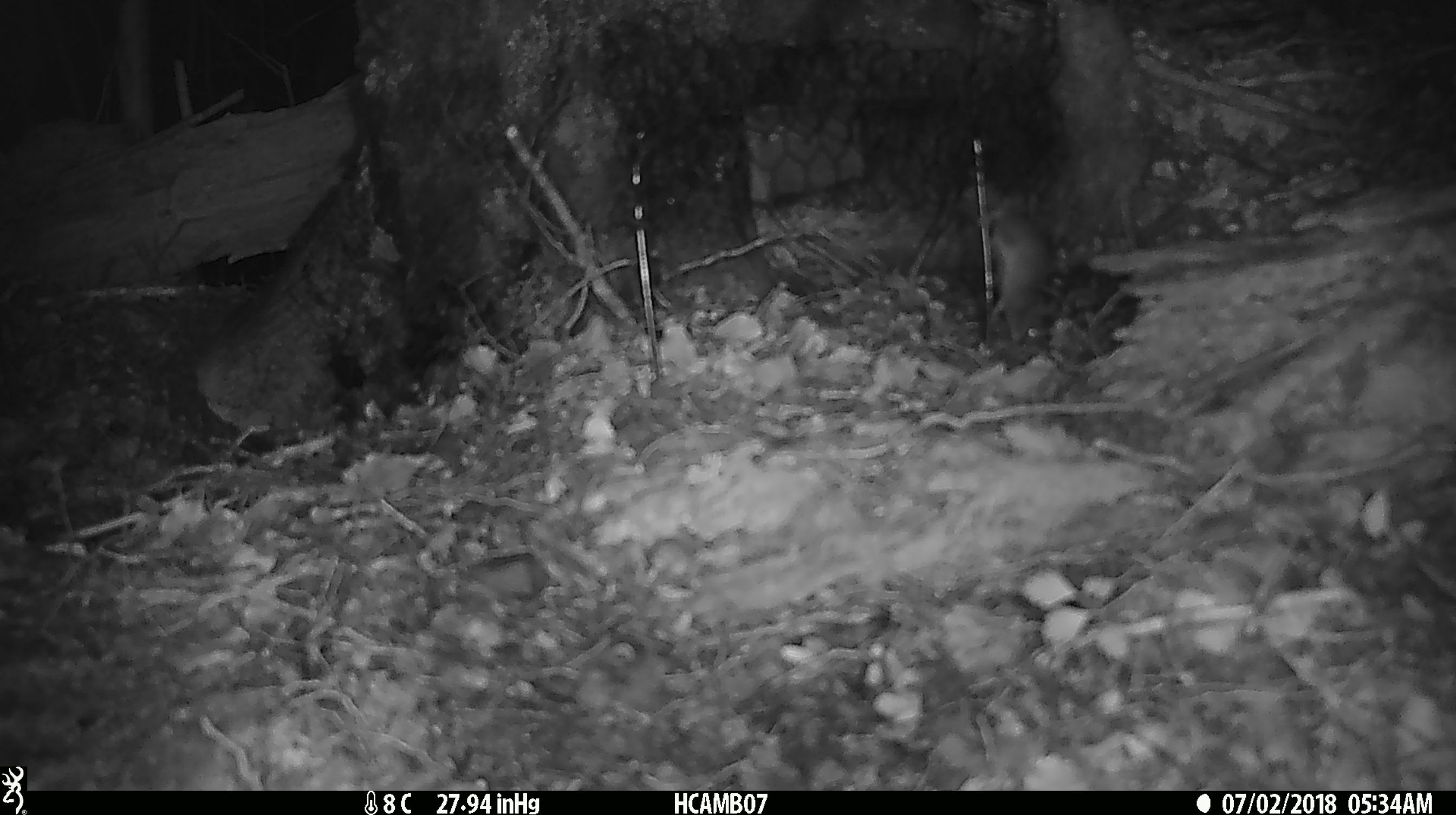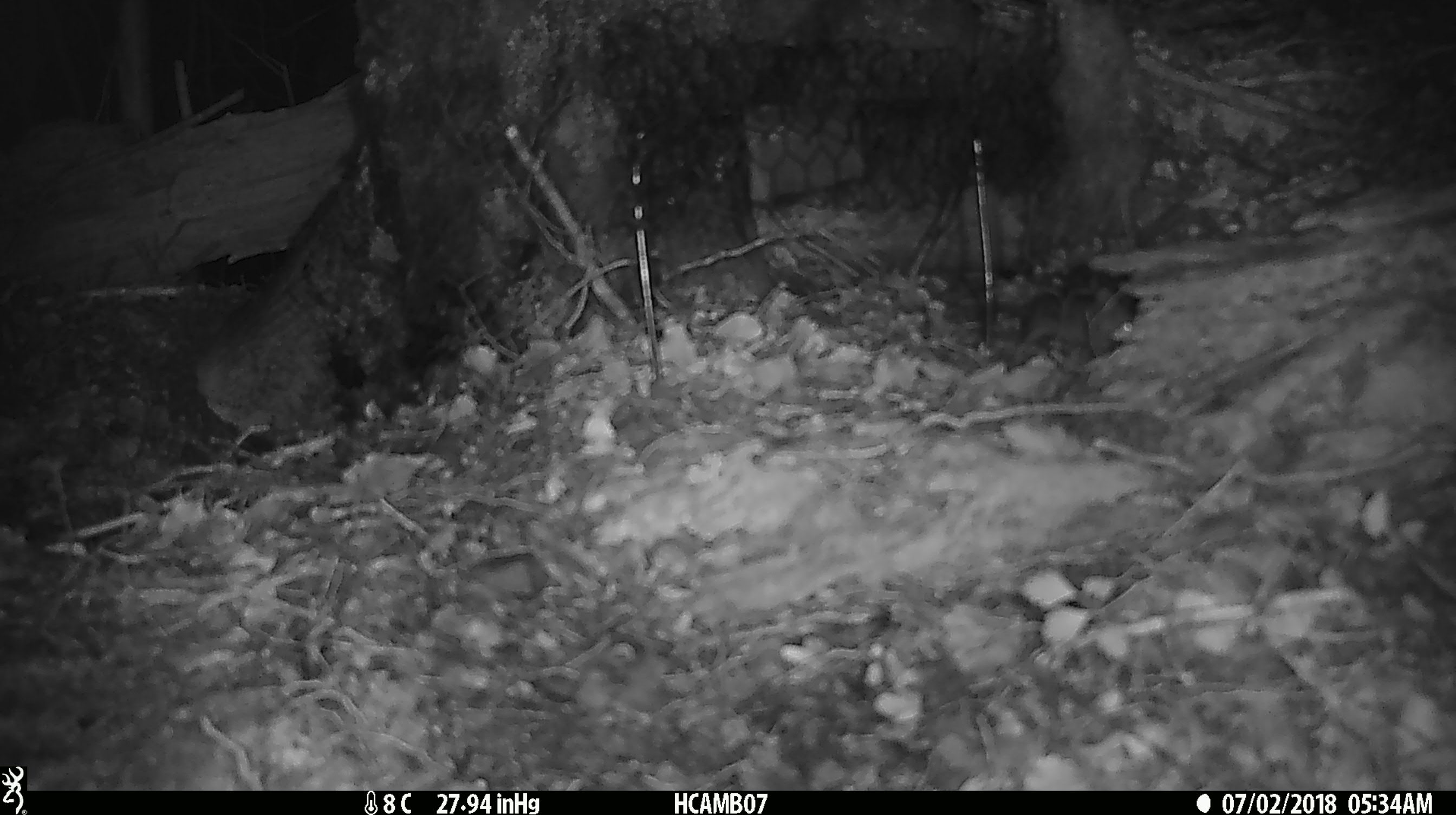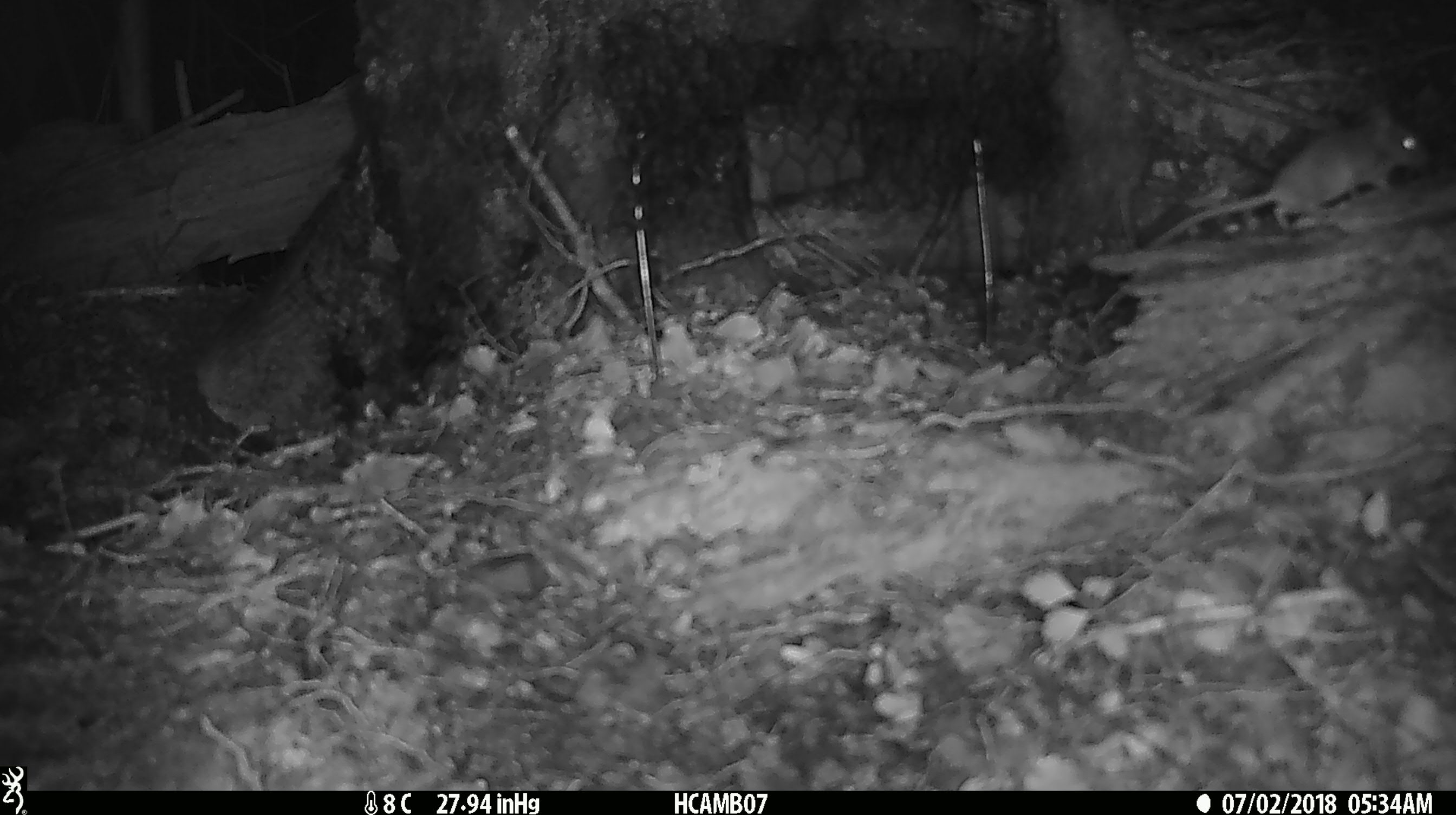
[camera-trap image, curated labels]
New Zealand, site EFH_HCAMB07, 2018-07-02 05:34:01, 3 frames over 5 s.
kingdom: Animalia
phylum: Chordata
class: Mammalia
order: Rodentia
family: Muridae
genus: Mus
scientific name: Mus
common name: mouse